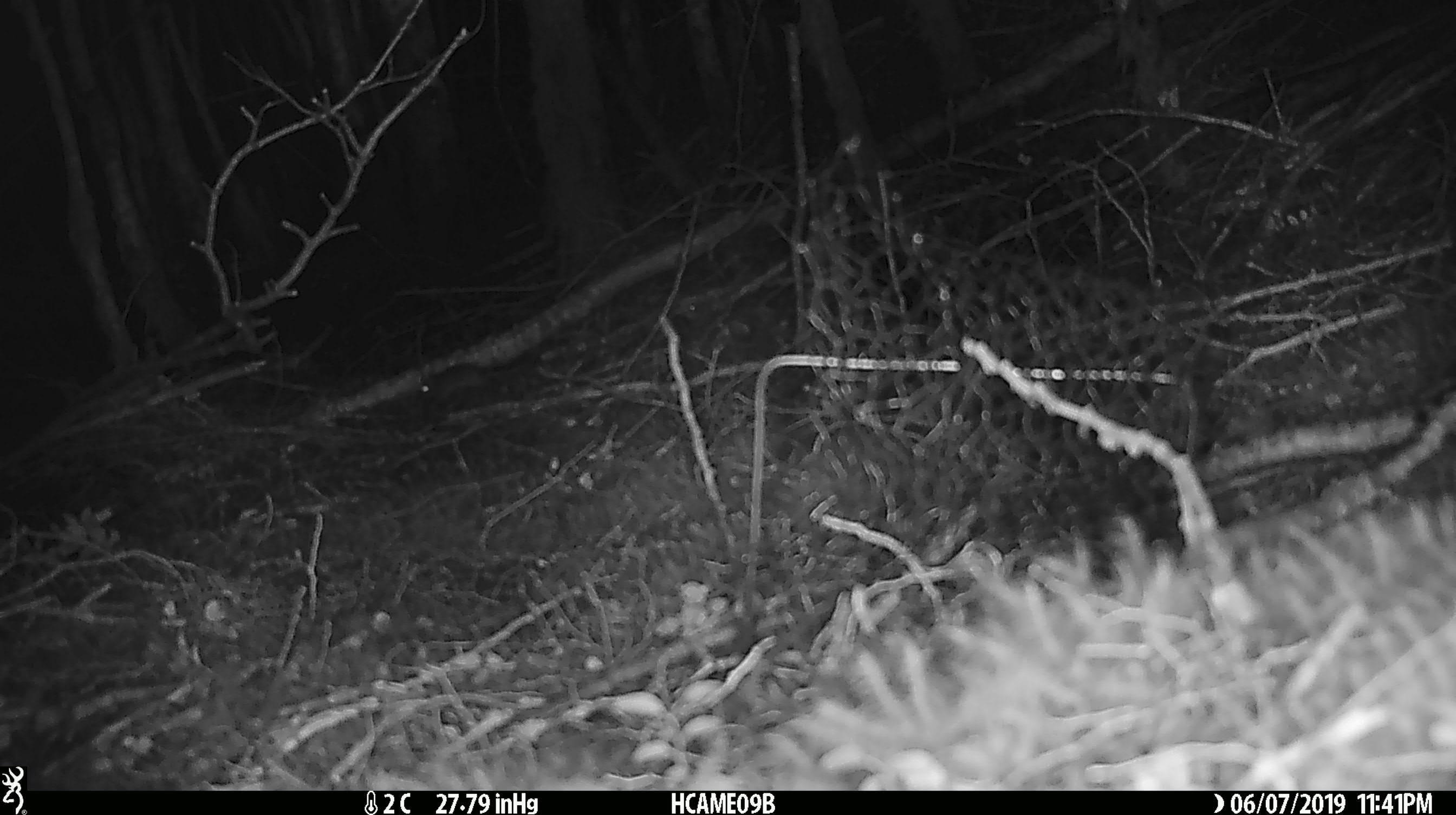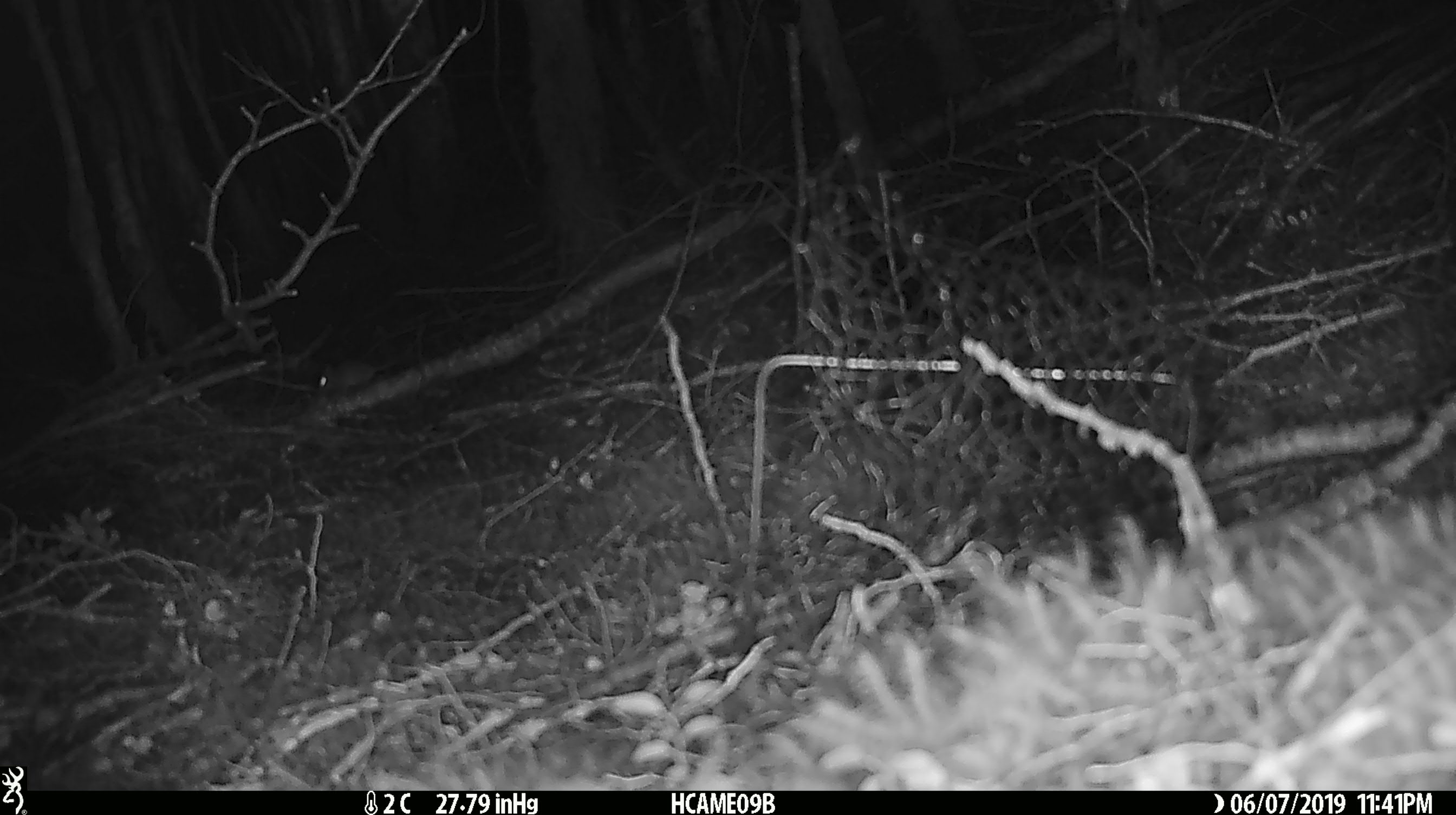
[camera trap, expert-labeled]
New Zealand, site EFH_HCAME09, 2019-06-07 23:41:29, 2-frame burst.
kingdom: Animalia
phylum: Chordata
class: Mammalia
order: Rodentia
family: Muridae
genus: Mus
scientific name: Mus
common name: mouse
Mouse (Mus).